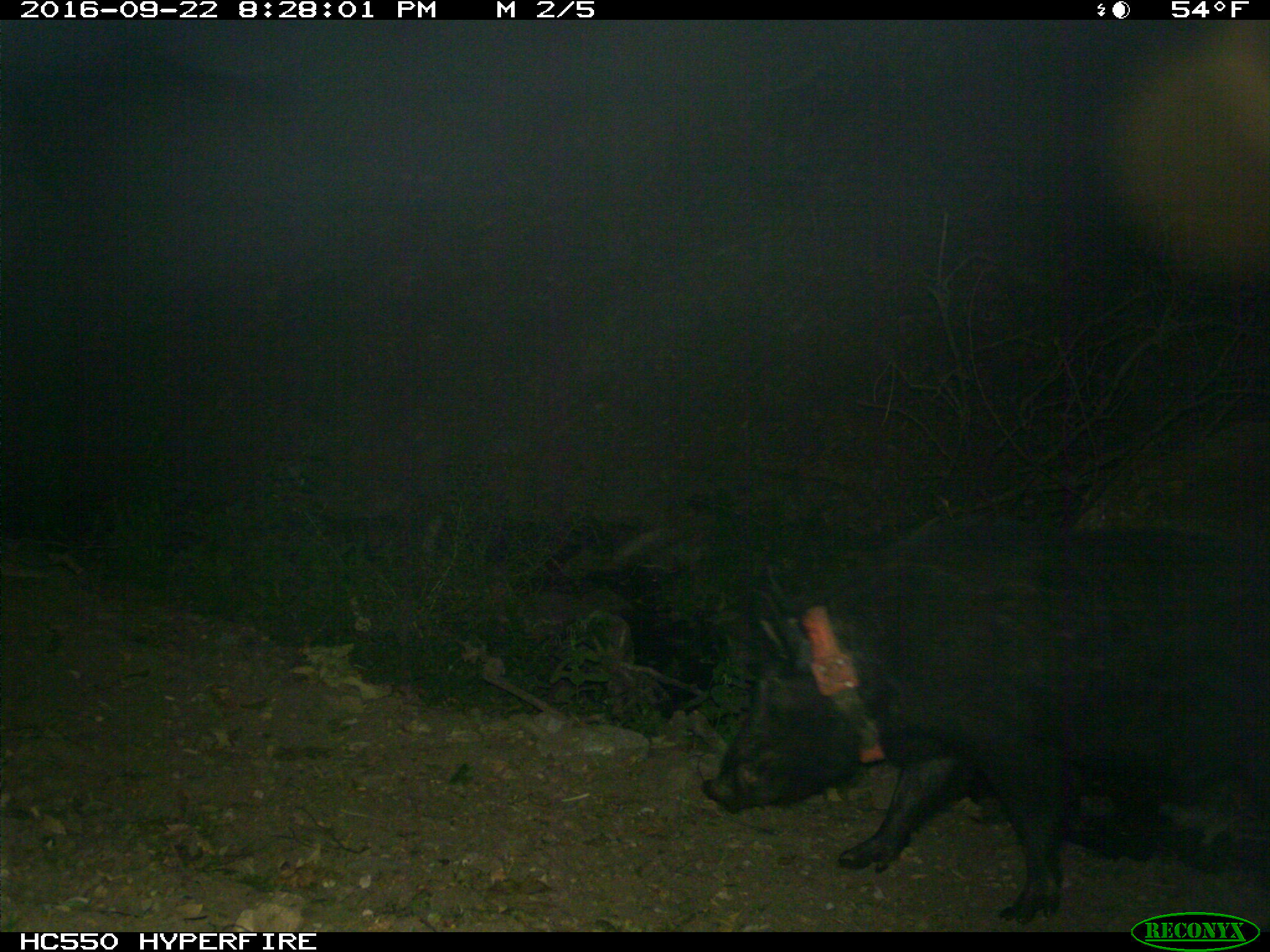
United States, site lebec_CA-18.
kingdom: Animalia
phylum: Chordata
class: Mammalia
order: Artiodactyla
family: Suidae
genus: Sus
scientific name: Sus scrofa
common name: wild boar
Sus scrofa (wild boar).